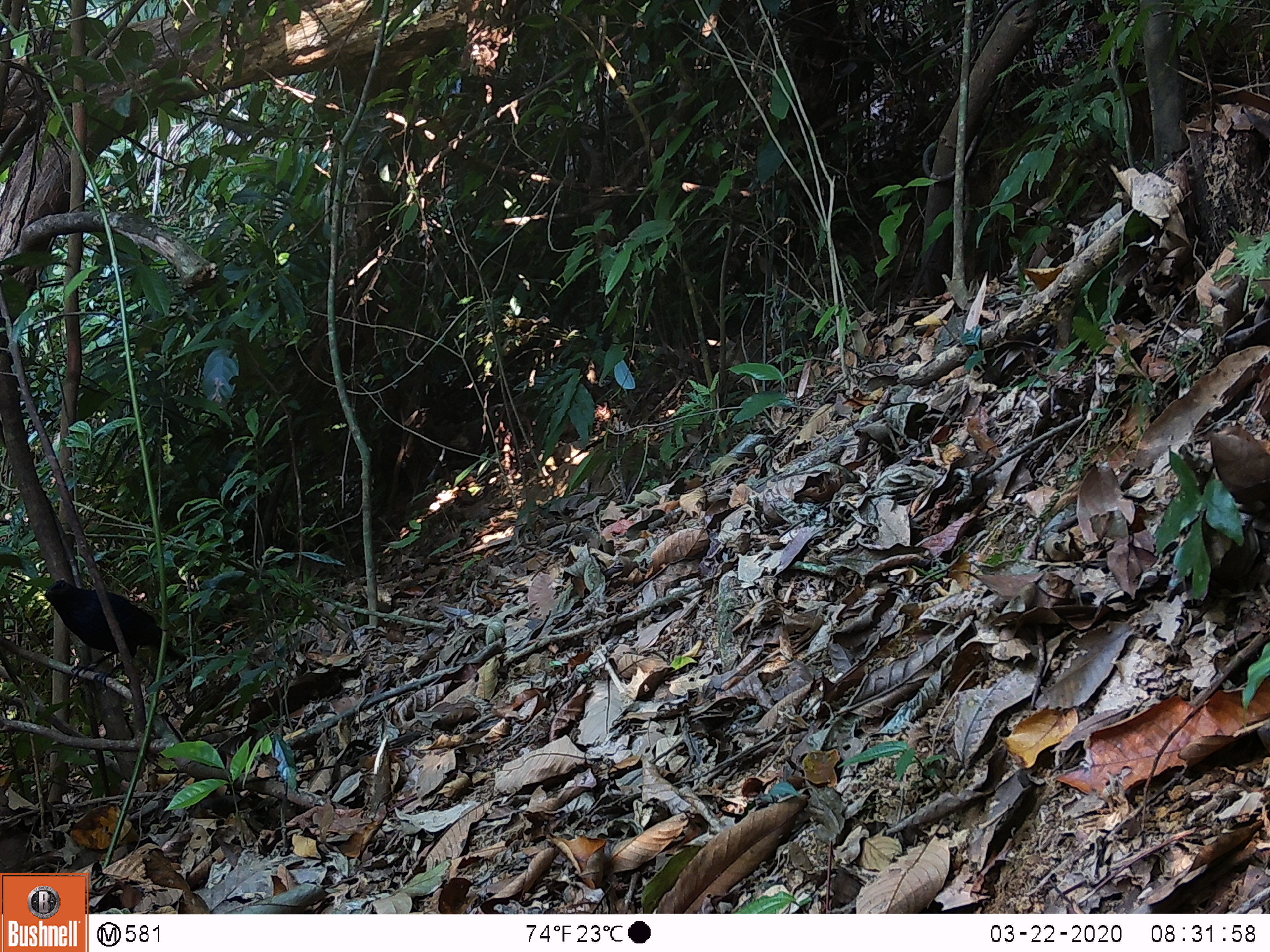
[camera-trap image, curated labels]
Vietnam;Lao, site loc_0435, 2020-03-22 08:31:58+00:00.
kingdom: Animalia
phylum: Chordata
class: Aves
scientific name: Aves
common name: bird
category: unidentified bird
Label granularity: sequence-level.